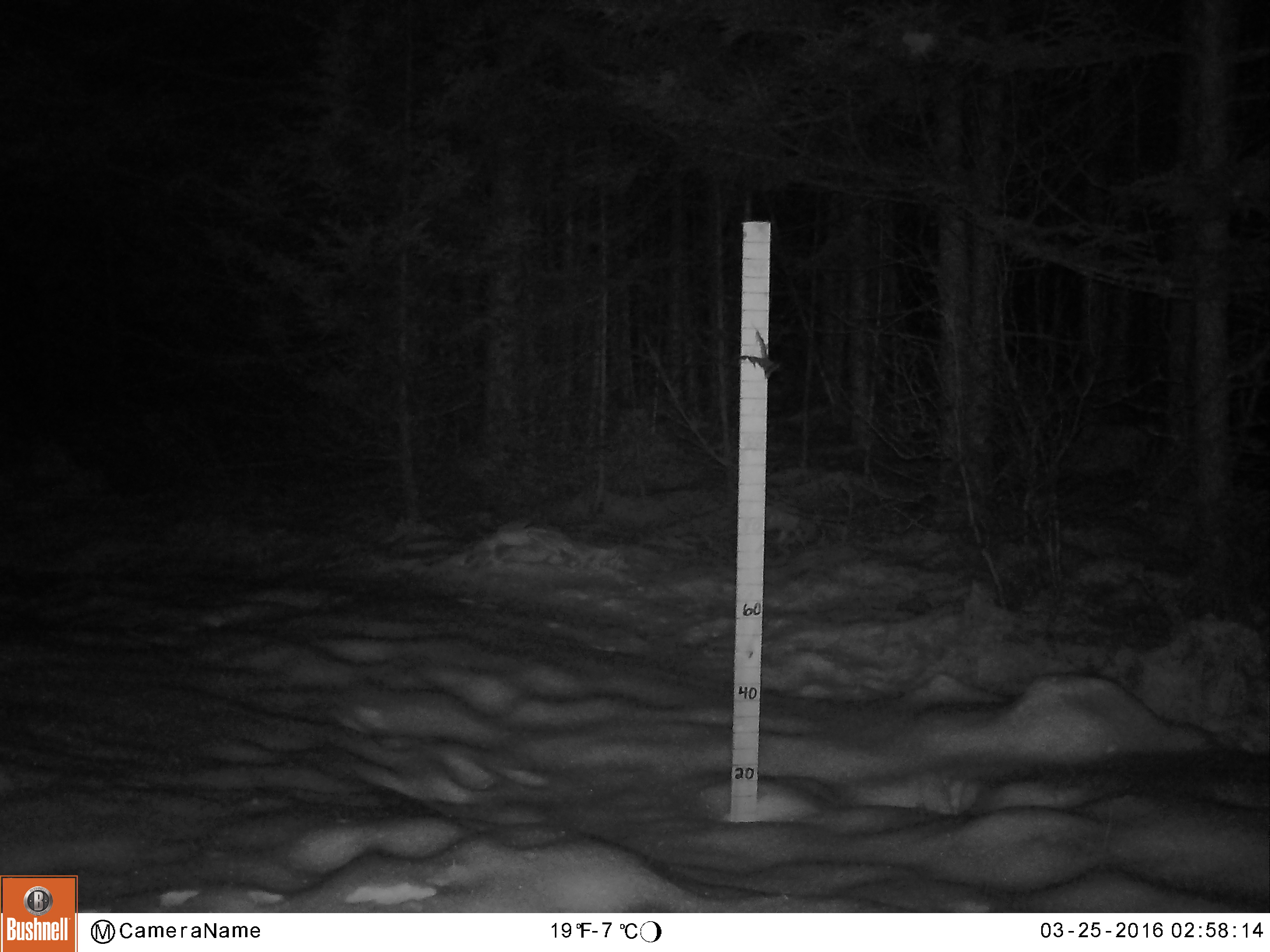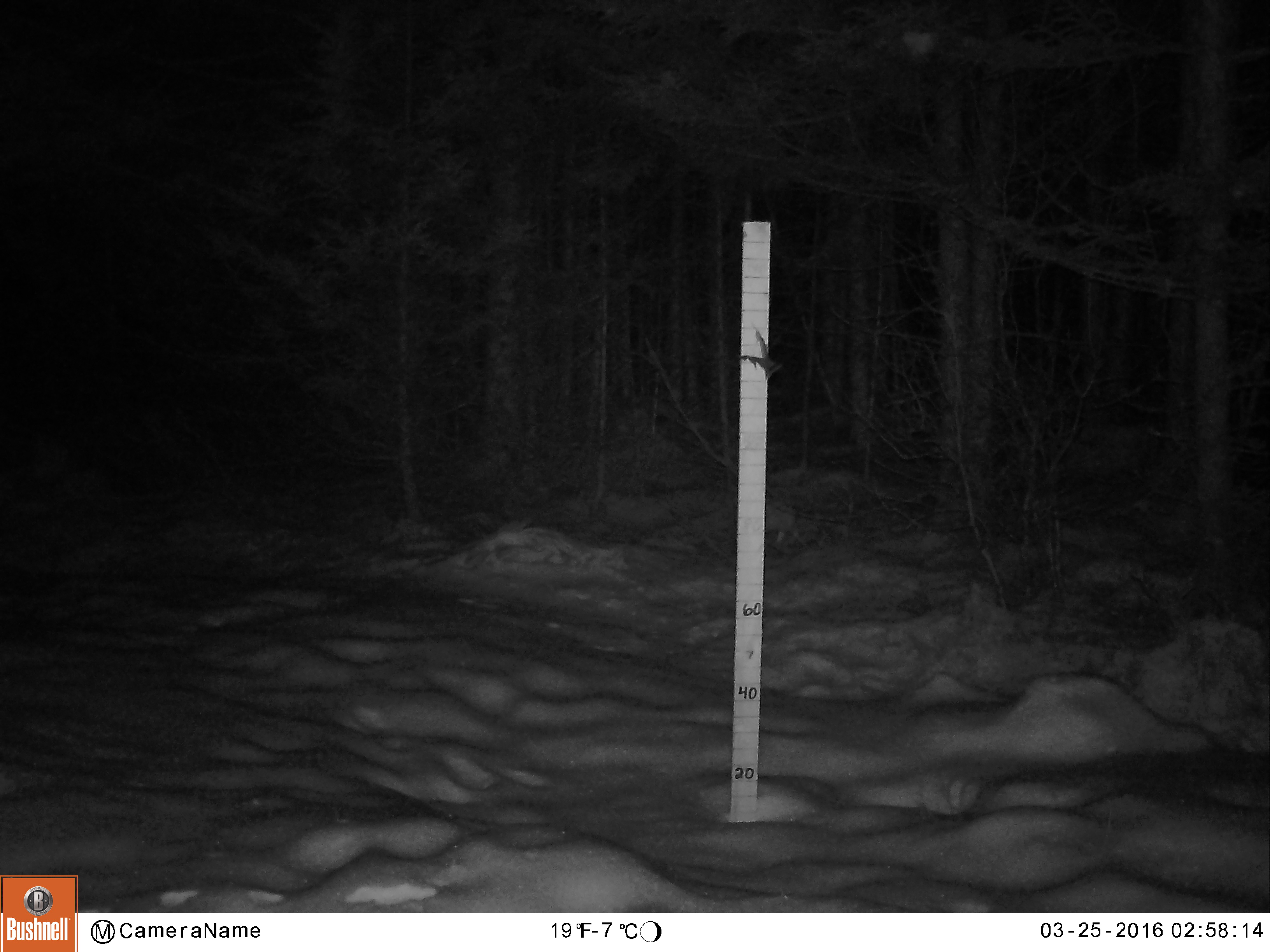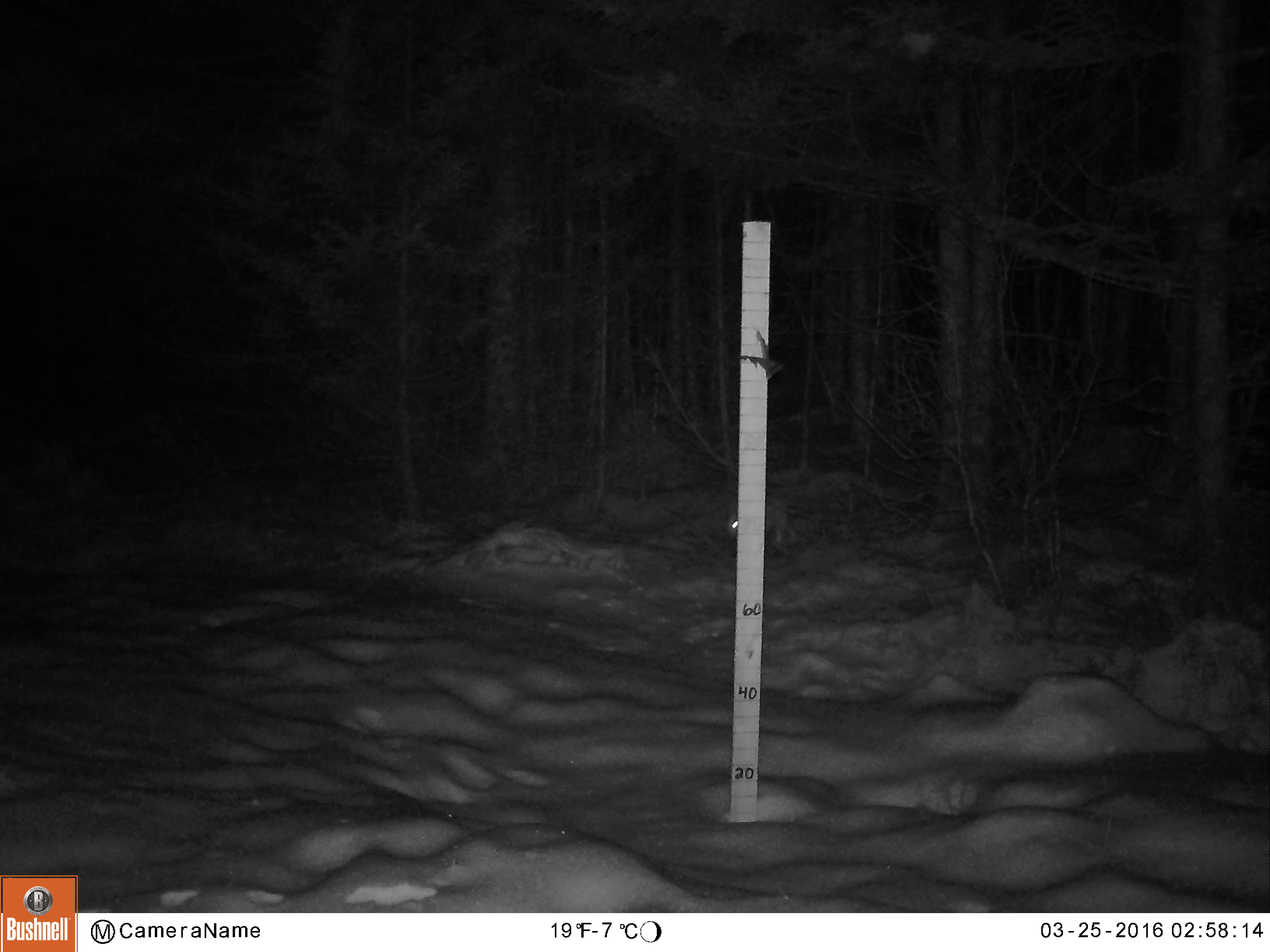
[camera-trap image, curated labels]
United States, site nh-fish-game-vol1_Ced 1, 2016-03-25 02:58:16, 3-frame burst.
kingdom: Animalia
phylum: Chordata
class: Mammalia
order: Lagomorpha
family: Leporidae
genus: Lepus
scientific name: Lepus americanus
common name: snowshoe hare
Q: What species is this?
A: Snowshoe hare (Lepus americanus).